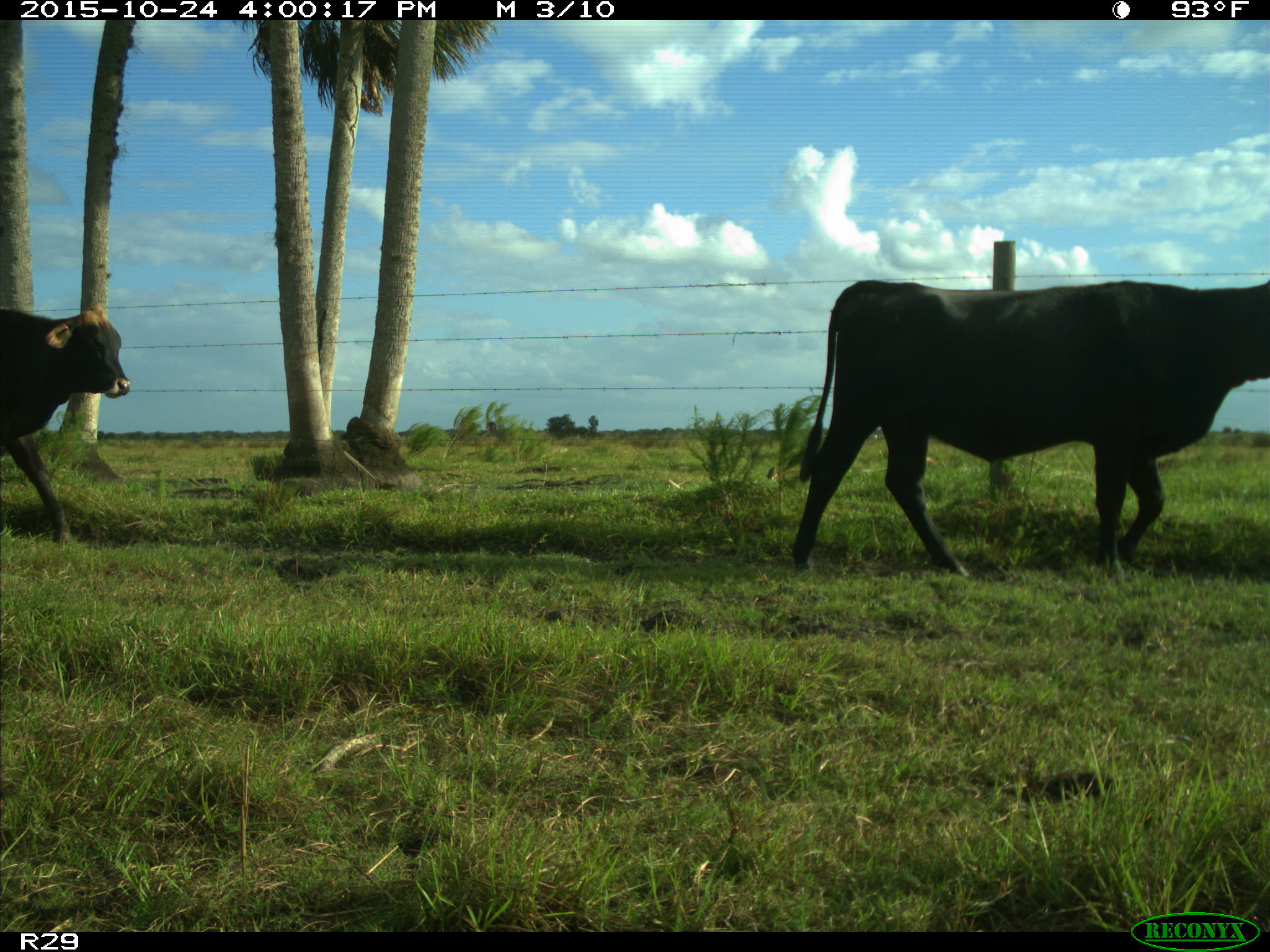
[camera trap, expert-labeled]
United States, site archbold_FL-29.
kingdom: Animalia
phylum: Chordata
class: Mammalia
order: Artiodactyla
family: Bovidae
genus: Bos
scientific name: Bos taurus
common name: domestic cow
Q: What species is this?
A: Bos taurus (domestic cow).